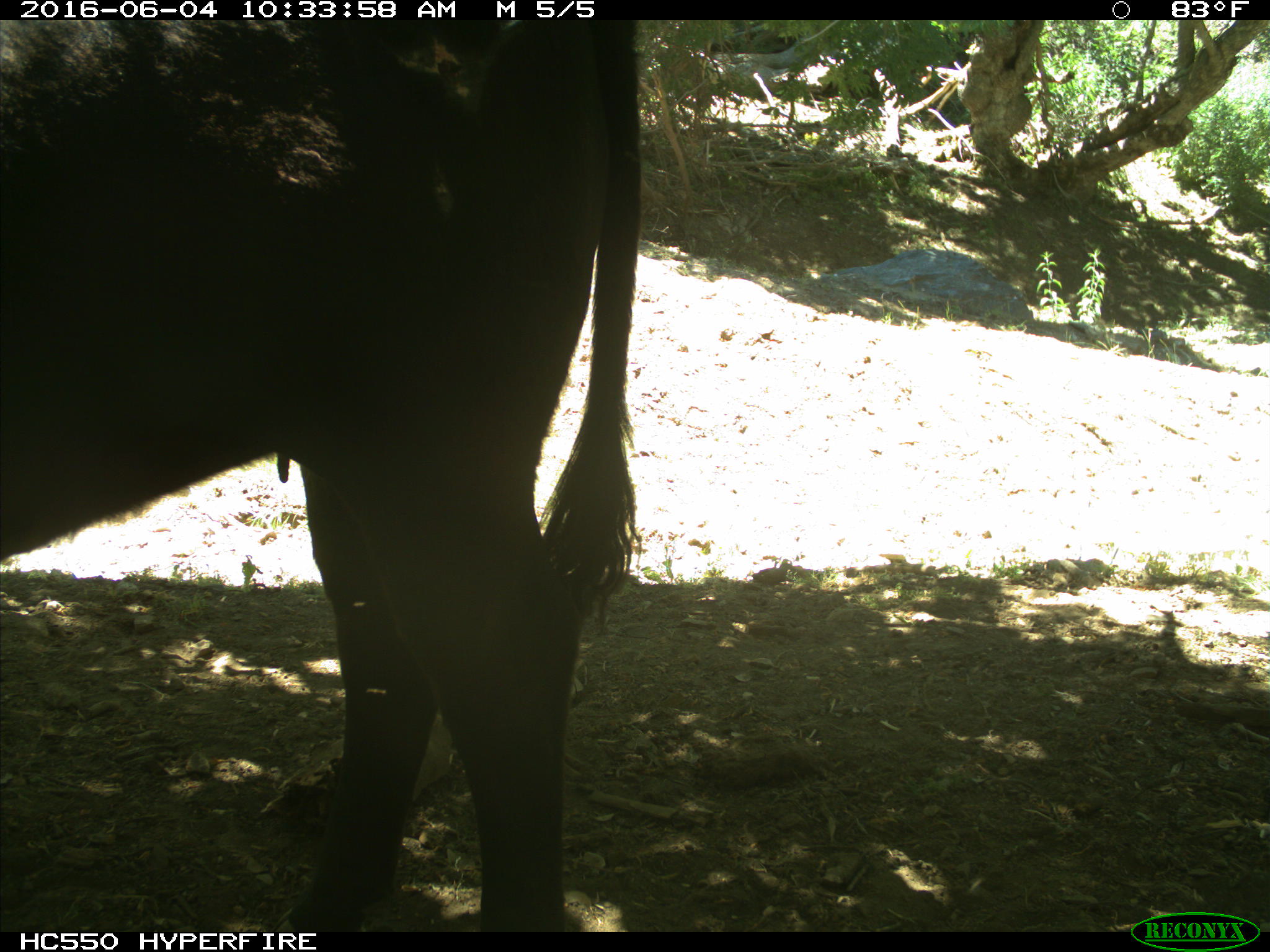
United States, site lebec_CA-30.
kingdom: Animalia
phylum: Chordata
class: Mammalia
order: Artiodactyla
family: Bovidae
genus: Bos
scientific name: Bos taurus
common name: domestic cow